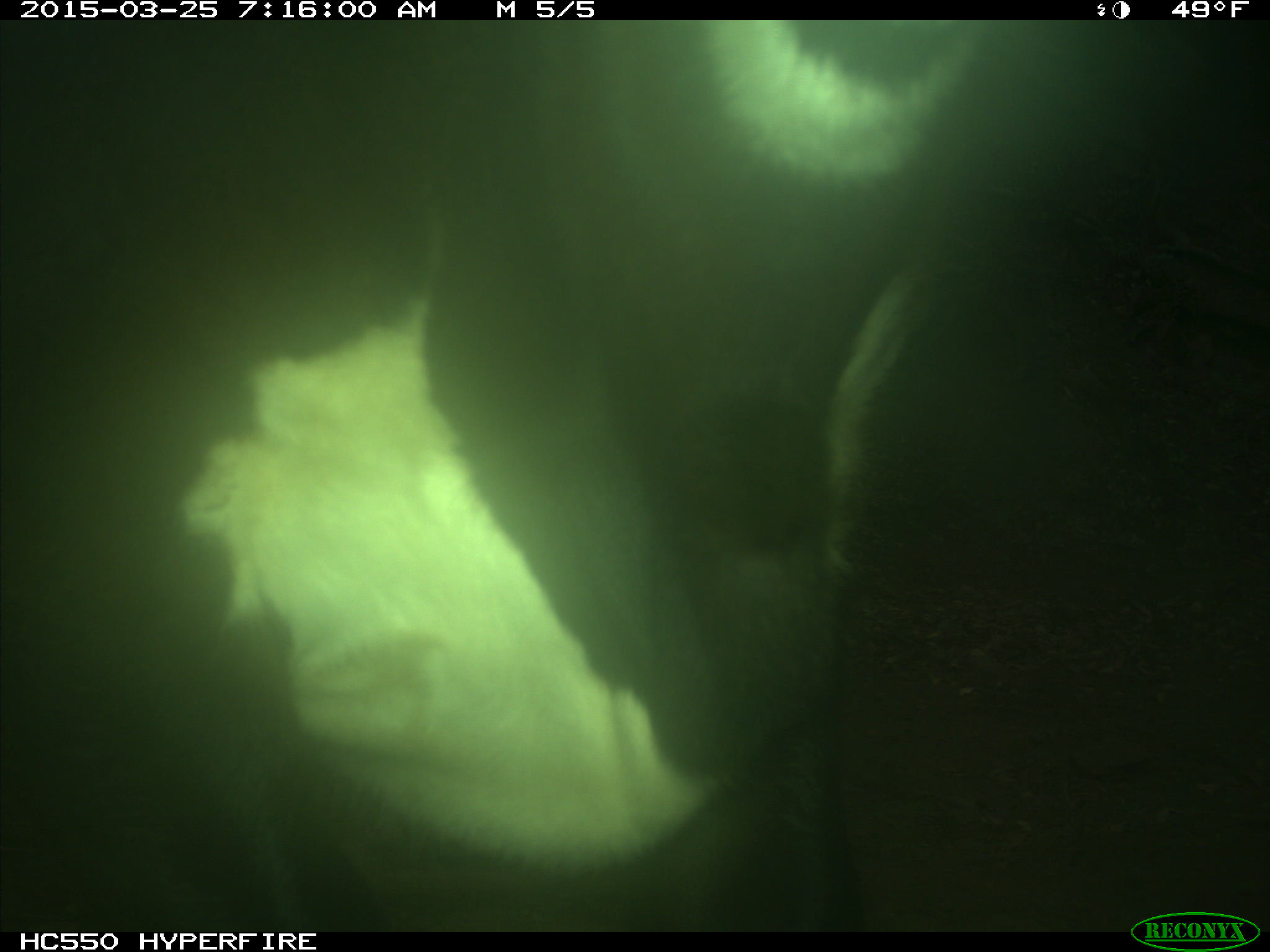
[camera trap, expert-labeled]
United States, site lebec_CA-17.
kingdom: Animalia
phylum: Chordata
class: Mammalia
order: Artiodactyla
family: Bovidae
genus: Bos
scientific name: Bos taurus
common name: domestic cow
Bos taurus (domestic cow).